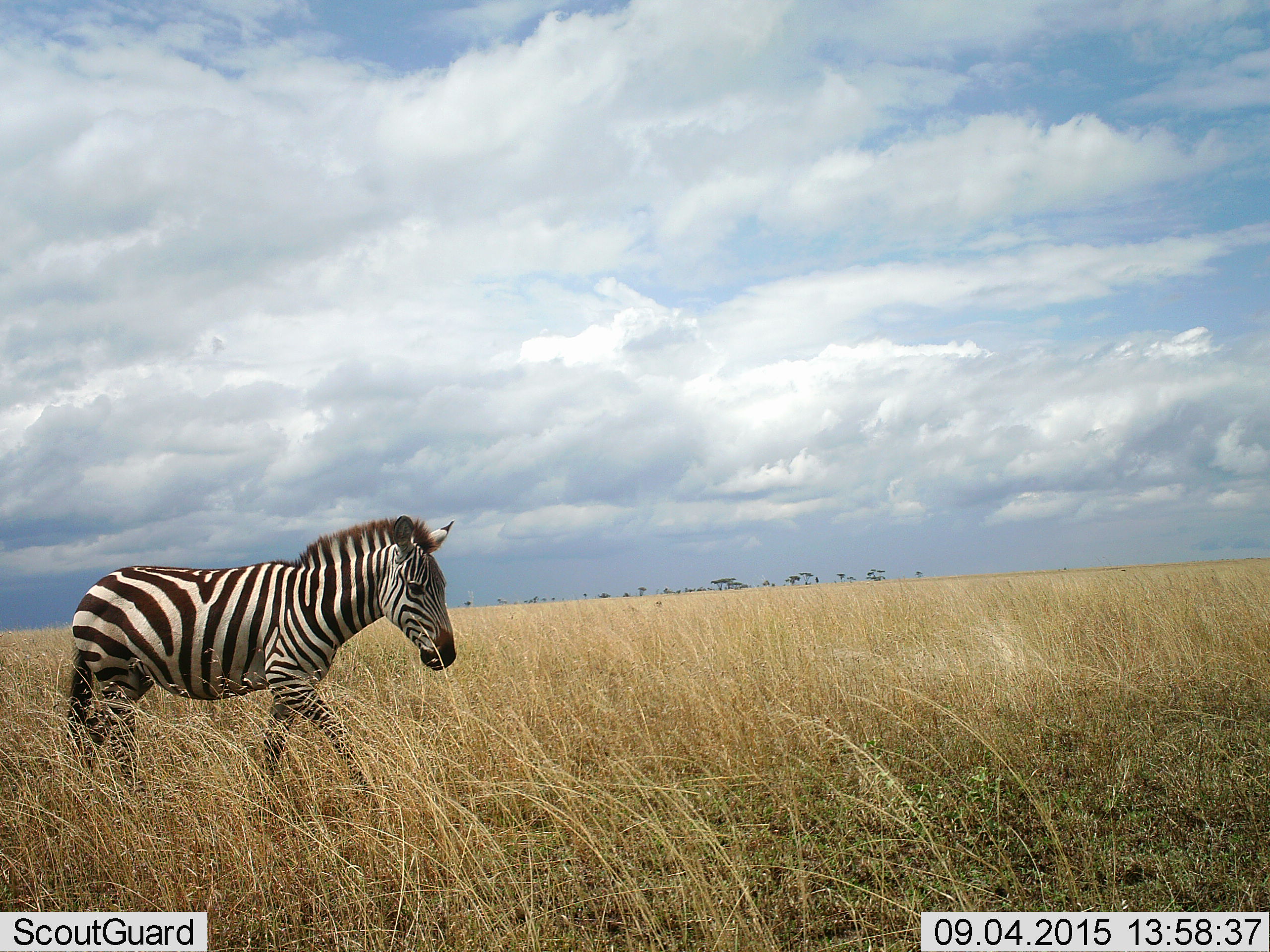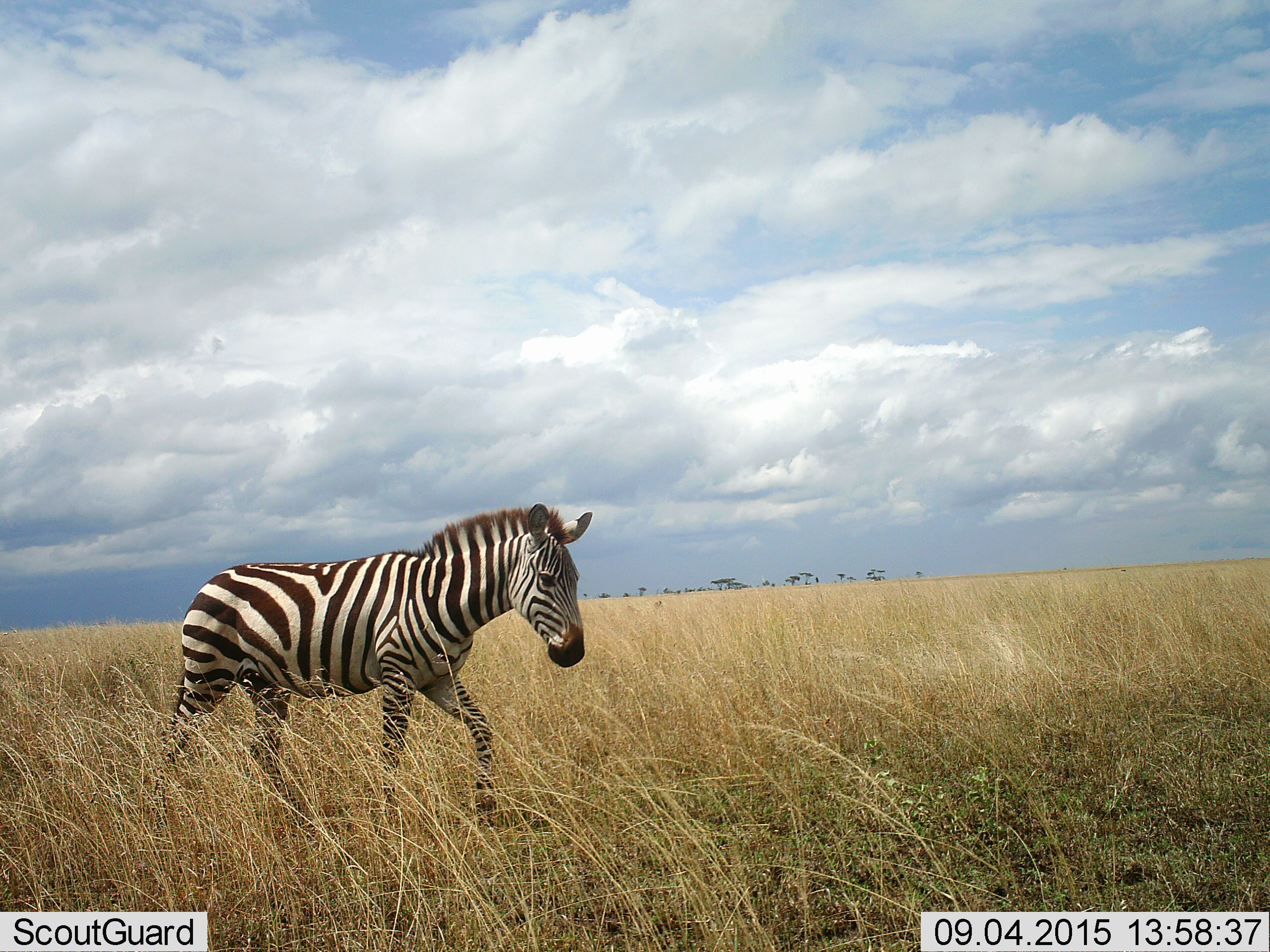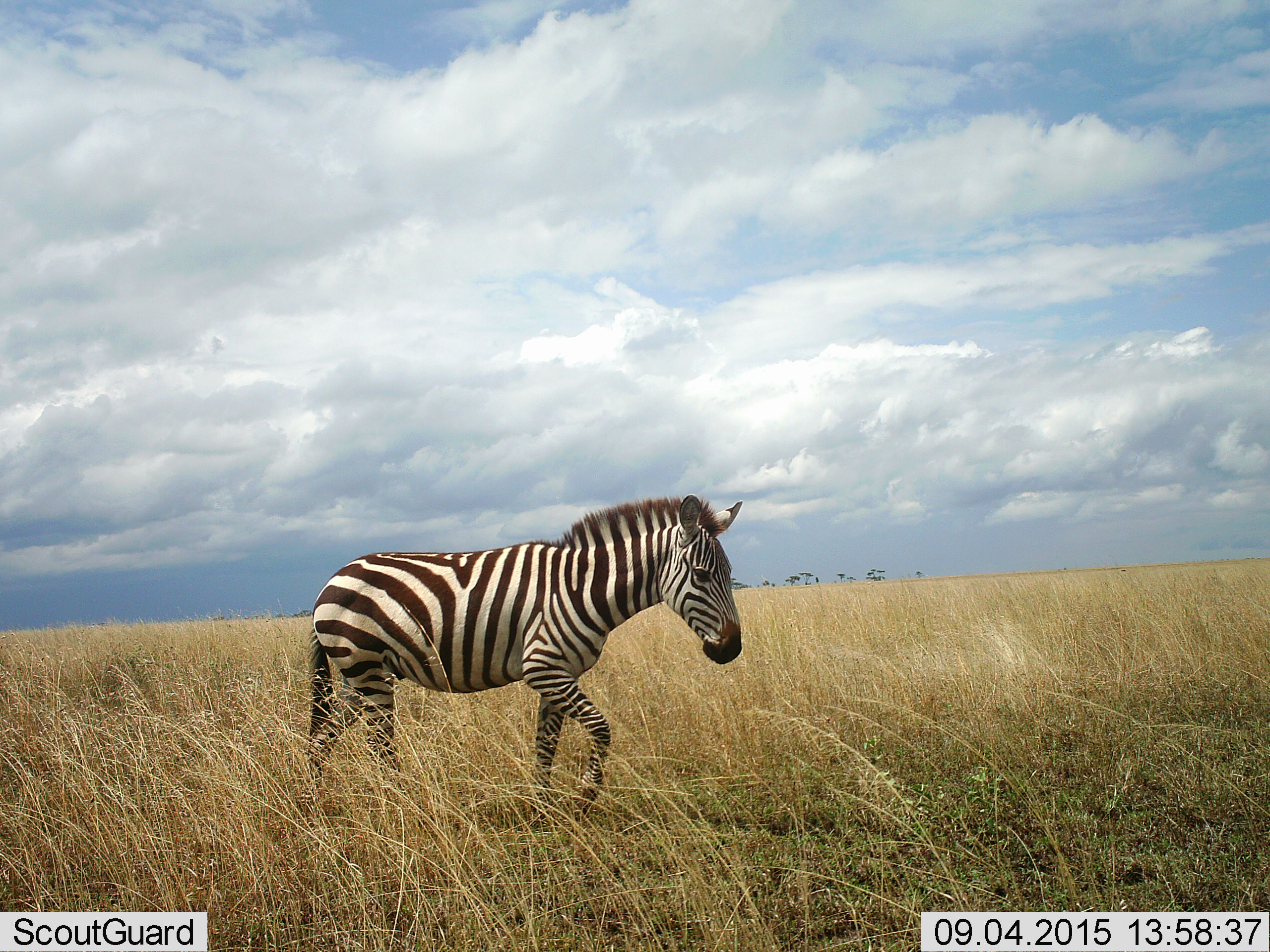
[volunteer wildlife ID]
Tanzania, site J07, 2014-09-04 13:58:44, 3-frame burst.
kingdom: Animalia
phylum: Chordata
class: Mammalia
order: Perissodactyla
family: Equidae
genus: Equus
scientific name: Equus quagga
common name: plains zebra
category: zebra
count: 1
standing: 10%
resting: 0%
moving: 100%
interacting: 0%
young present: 0%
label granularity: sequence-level